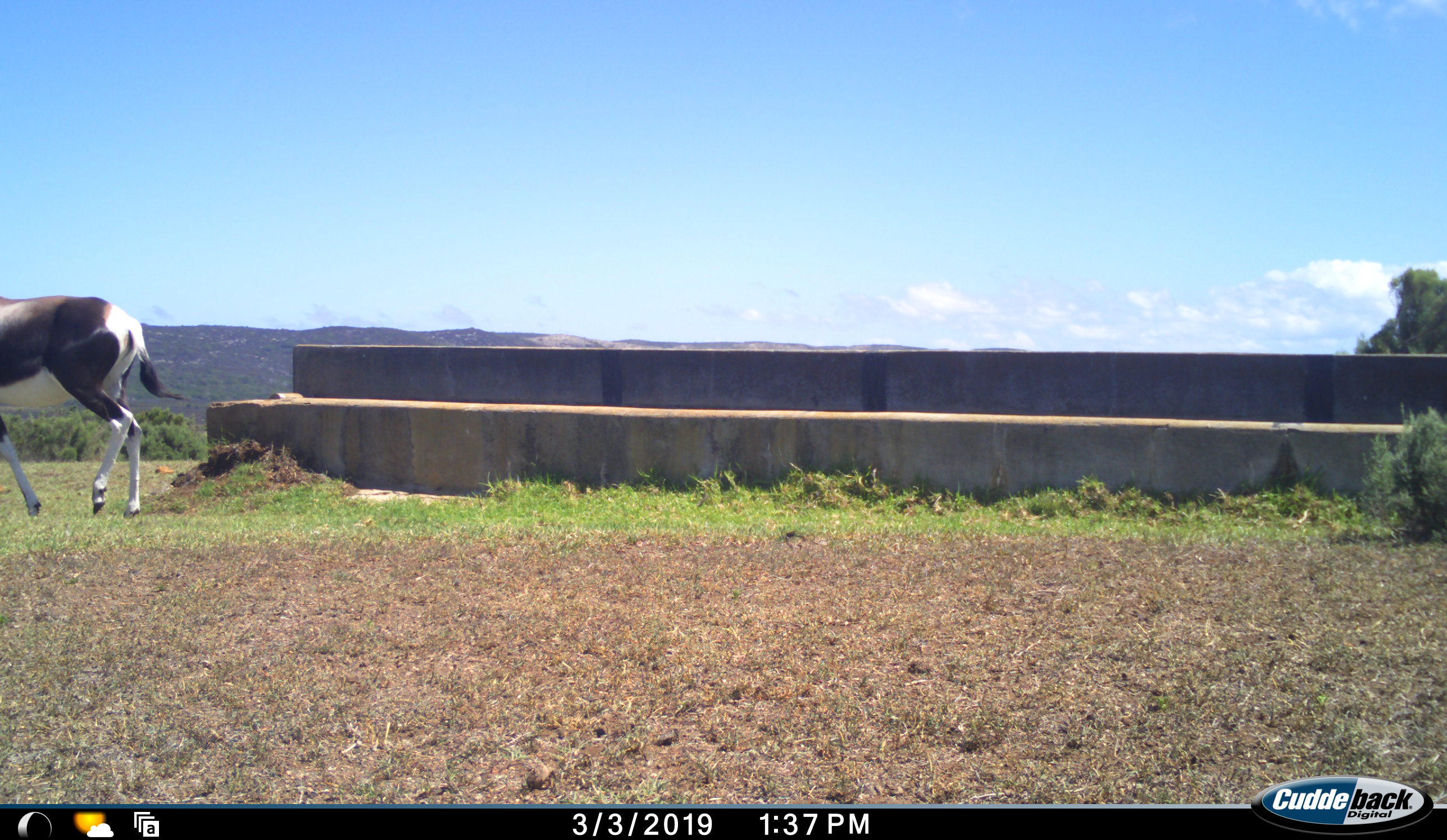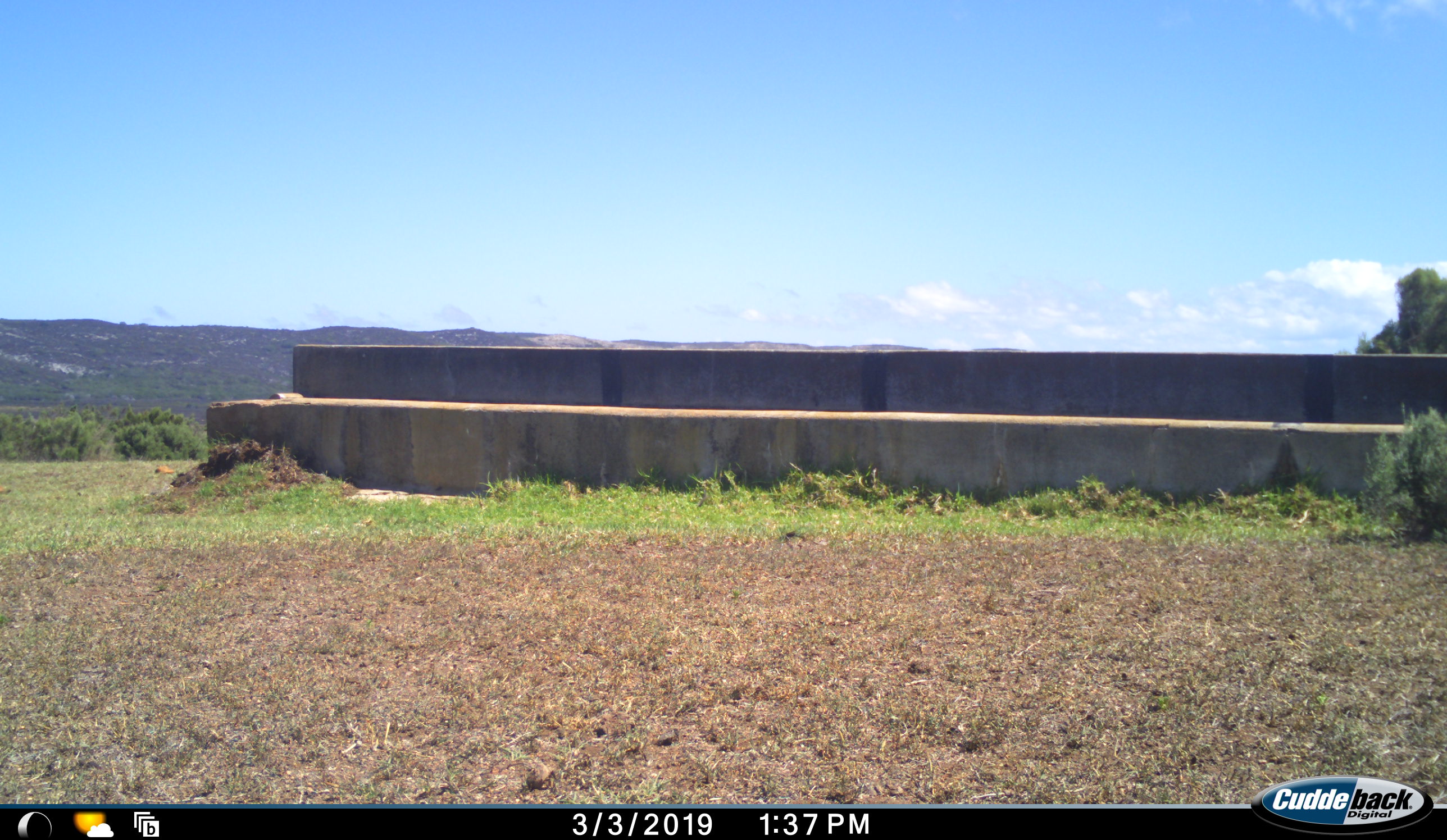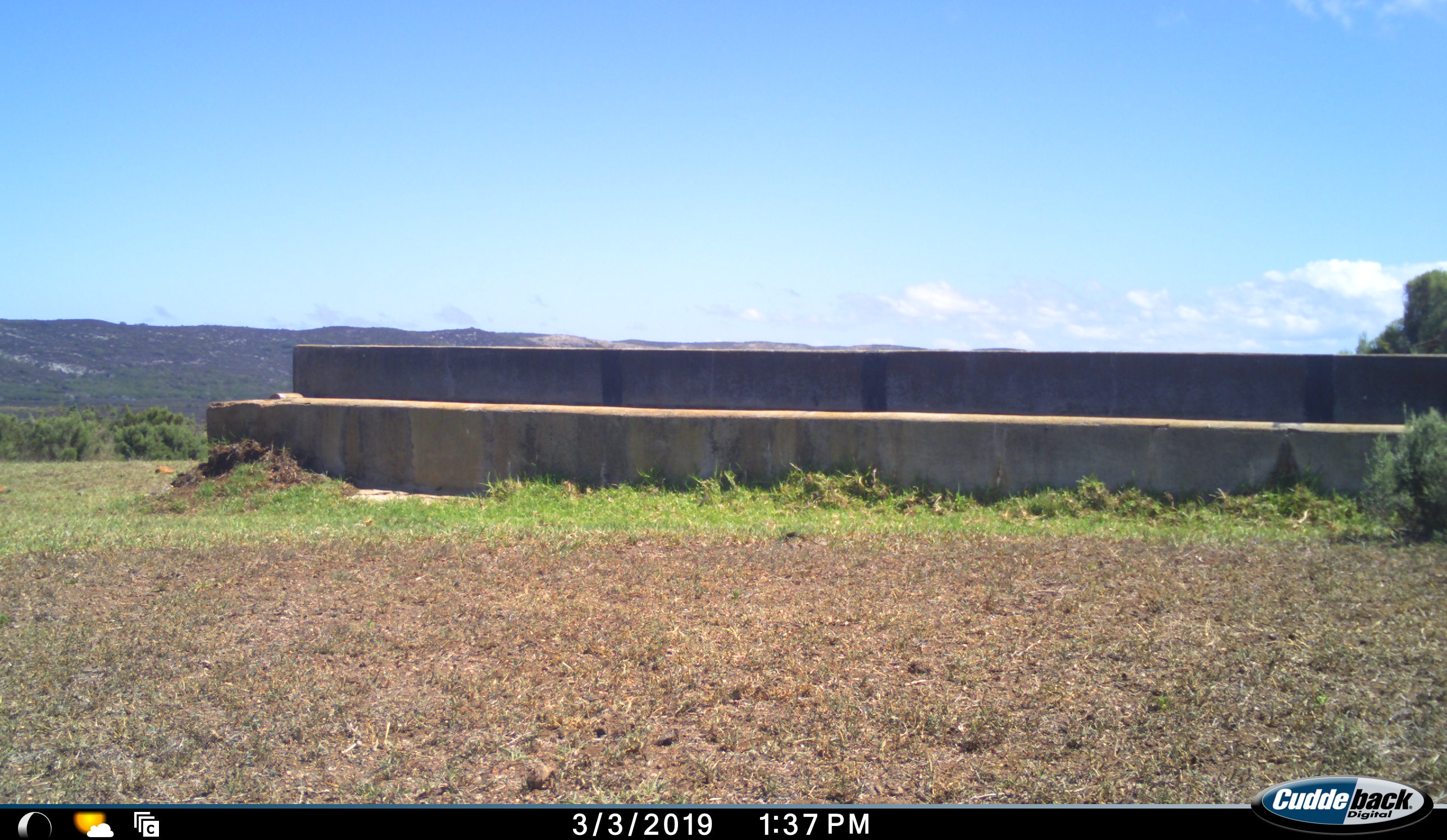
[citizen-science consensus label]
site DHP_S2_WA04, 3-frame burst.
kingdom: Animalia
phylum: Chordata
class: Mammalia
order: Artiodactyla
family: Bovidae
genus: Damaliscus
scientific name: Damaliscus pygargus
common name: bontebok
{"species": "bontebok (Damaliscus pygargus)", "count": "1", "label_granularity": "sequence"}